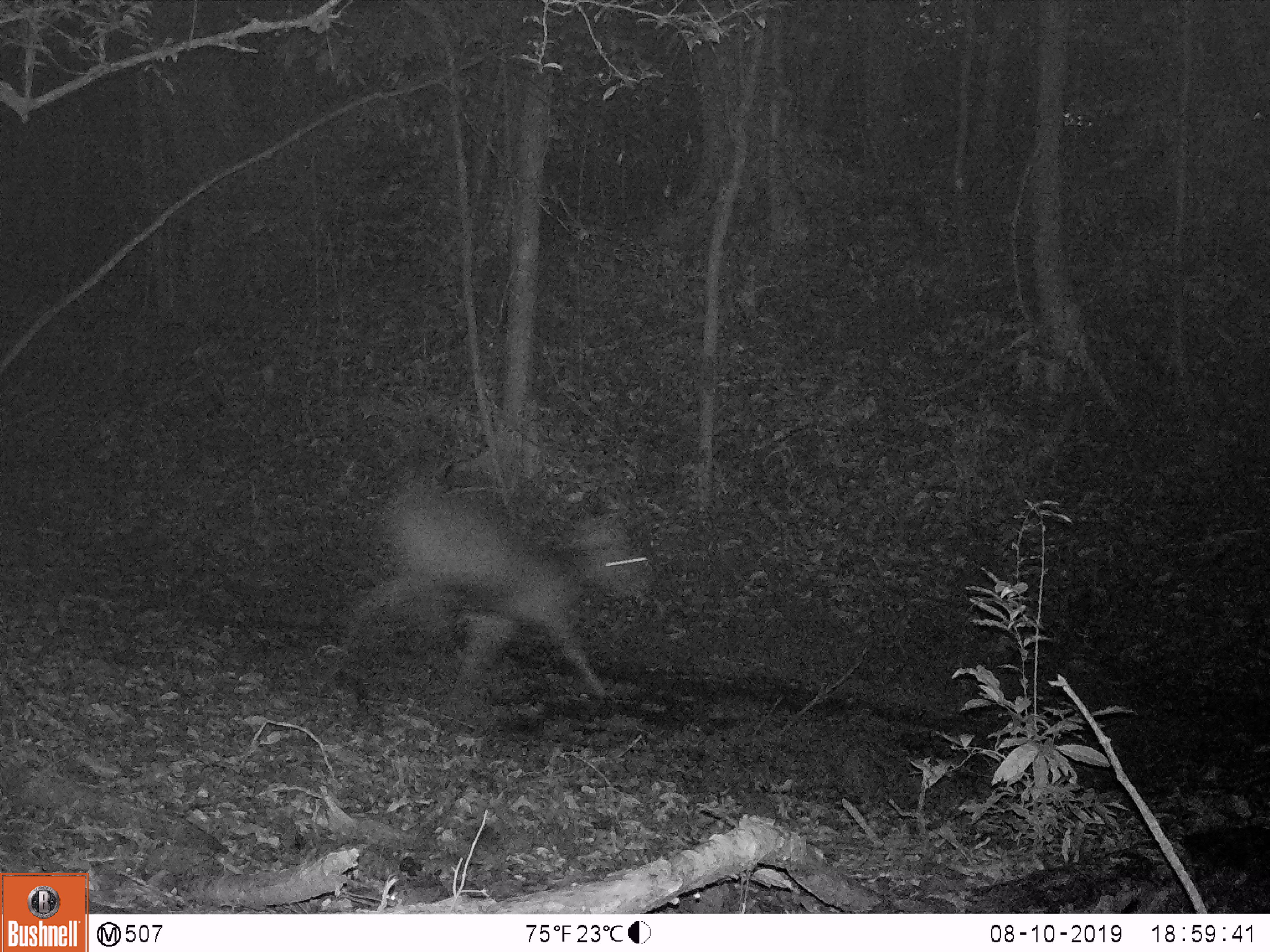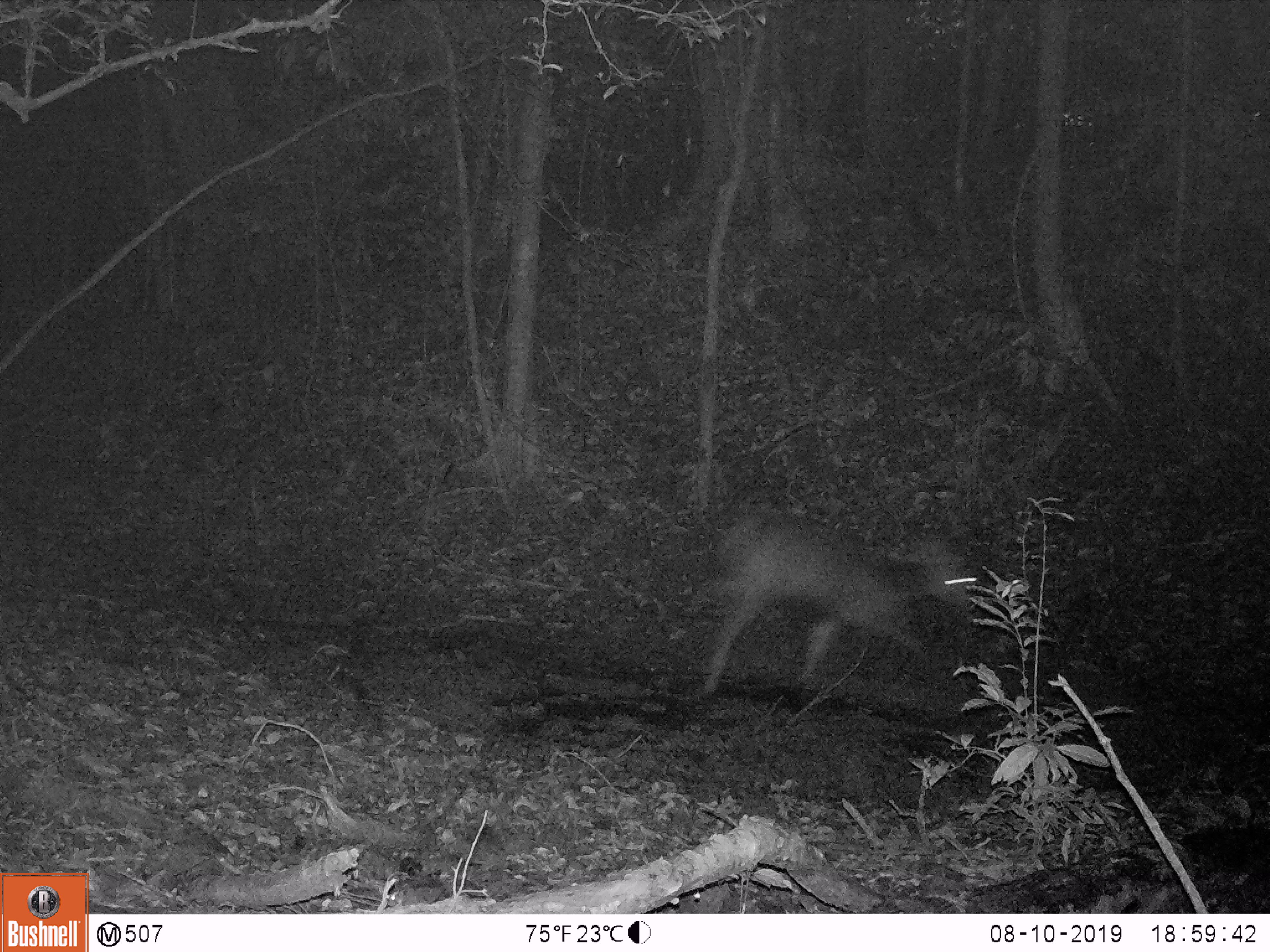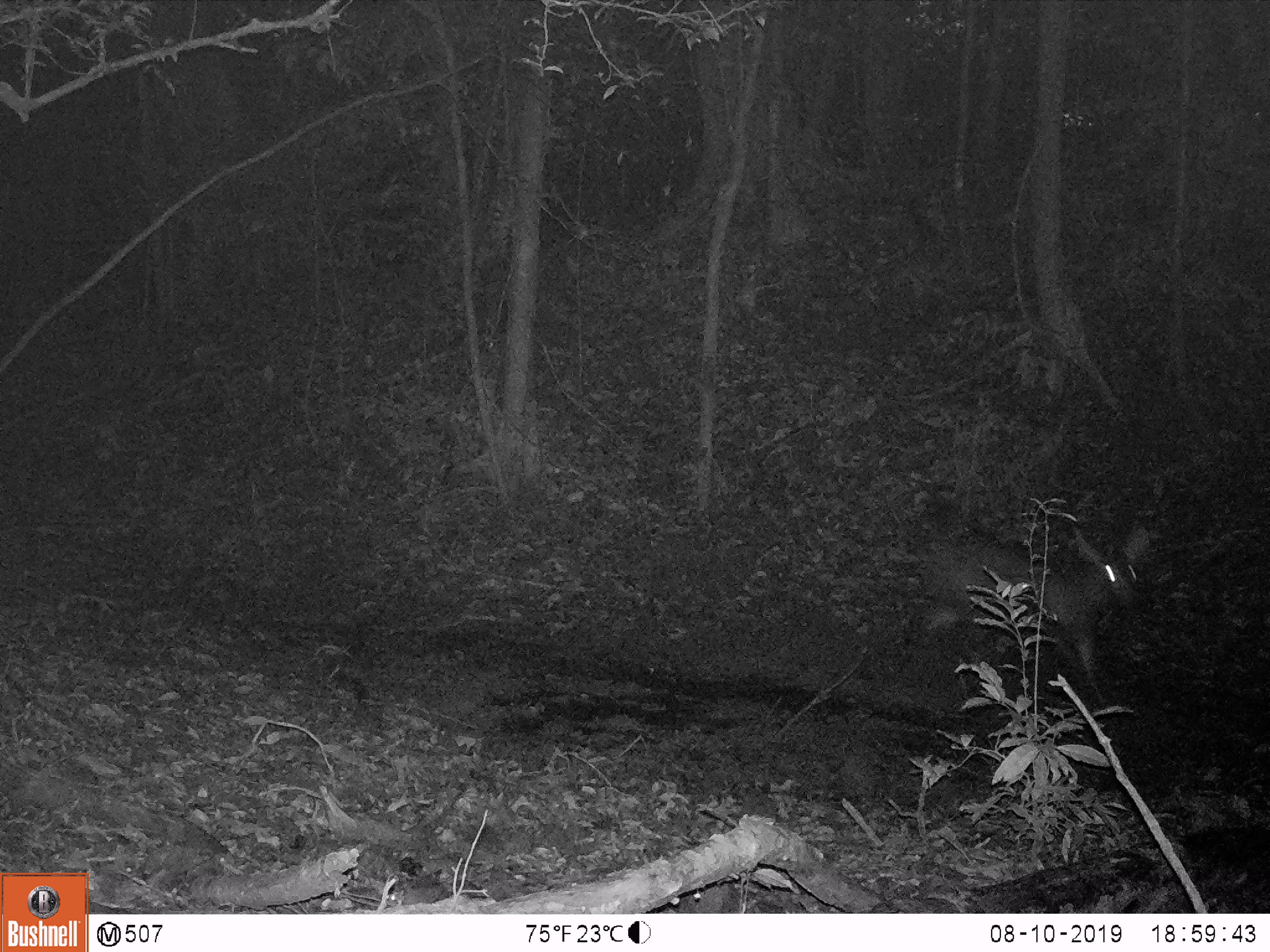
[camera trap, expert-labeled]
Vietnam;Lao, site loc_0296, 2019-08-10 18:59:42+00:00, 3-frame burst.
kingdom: Animalia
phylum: Chordata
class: Mammalia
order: Artiodactyla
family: Cervidae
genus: Rusa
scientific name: Rusa unicolor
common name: sambar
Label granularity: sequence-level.